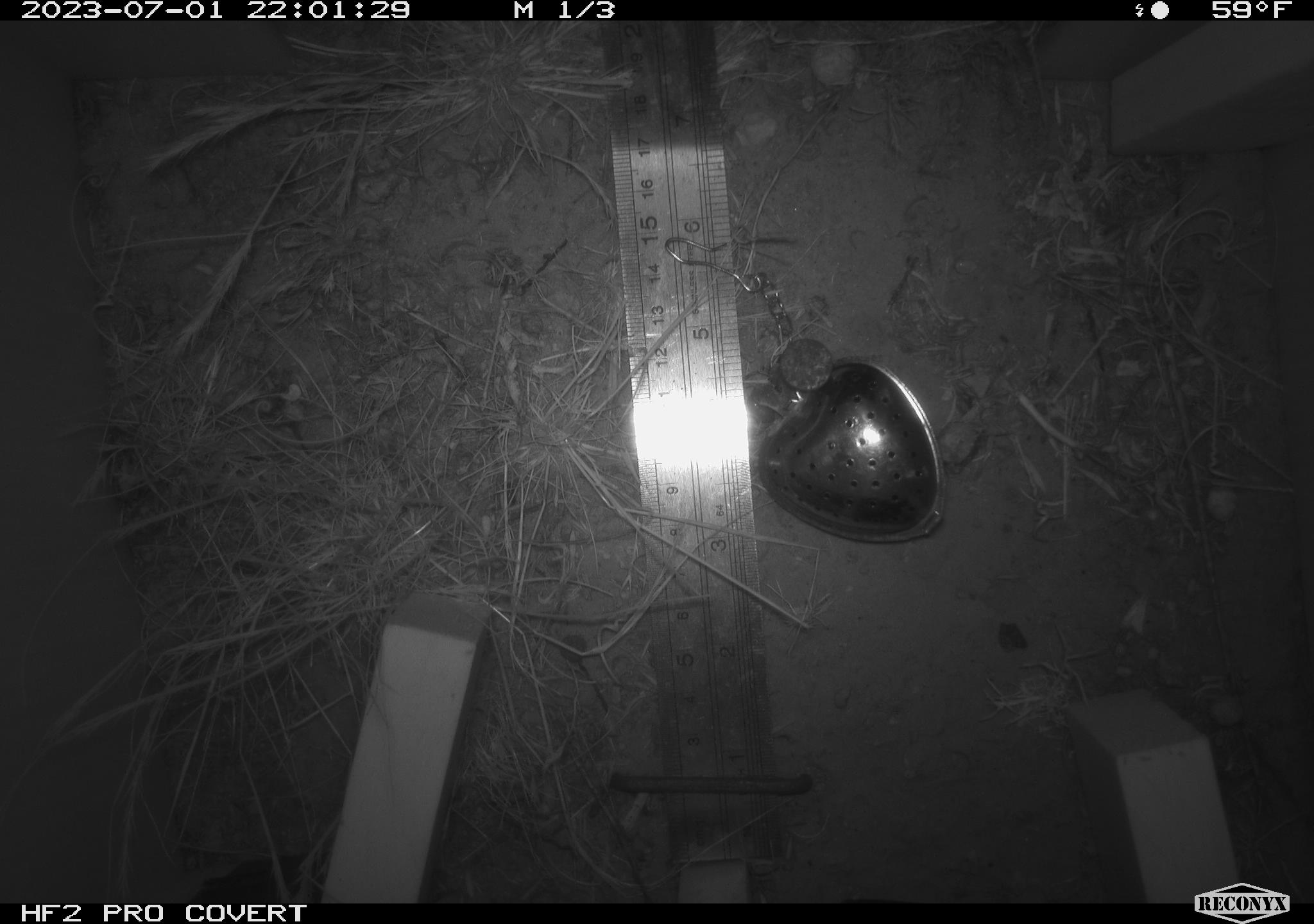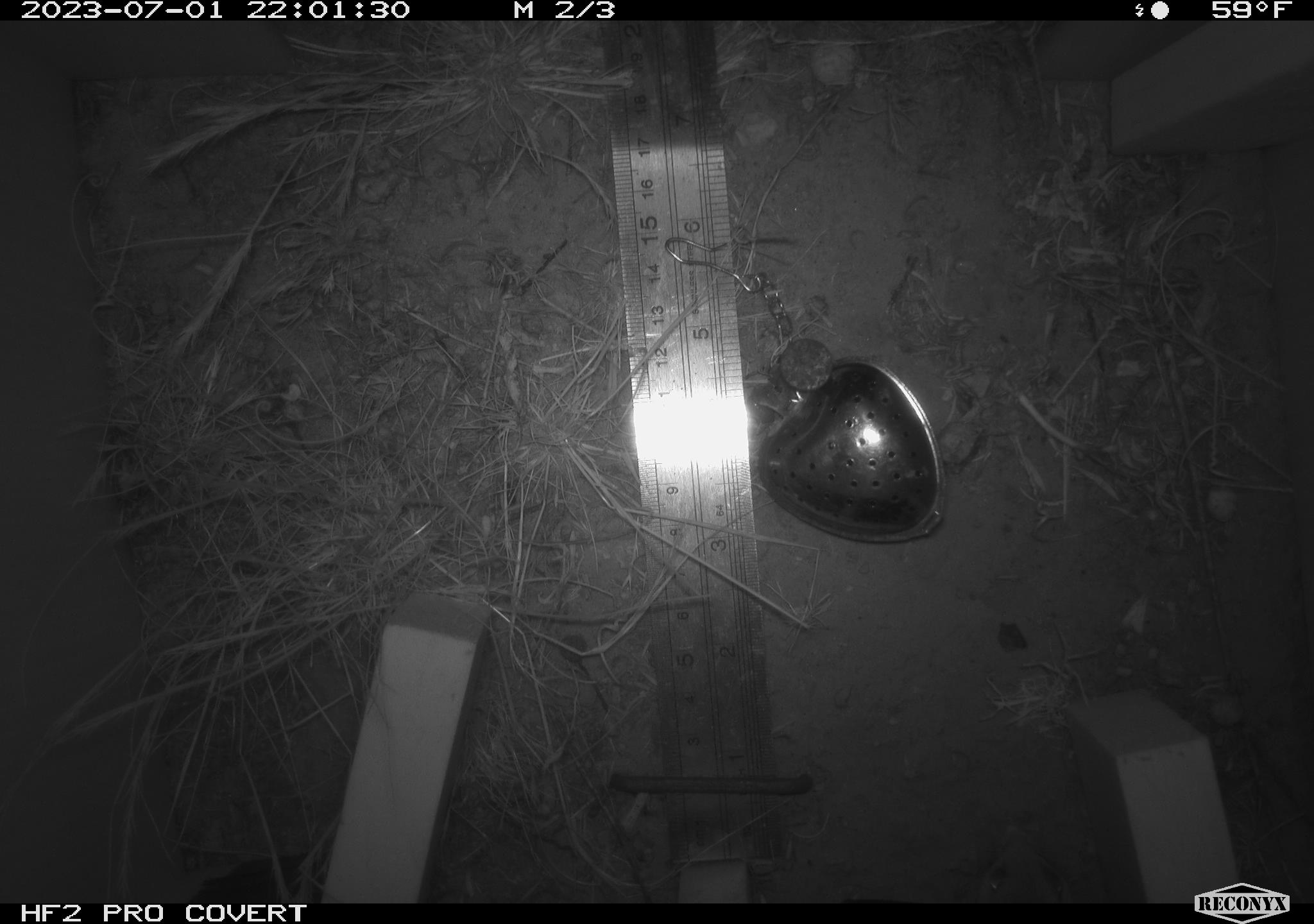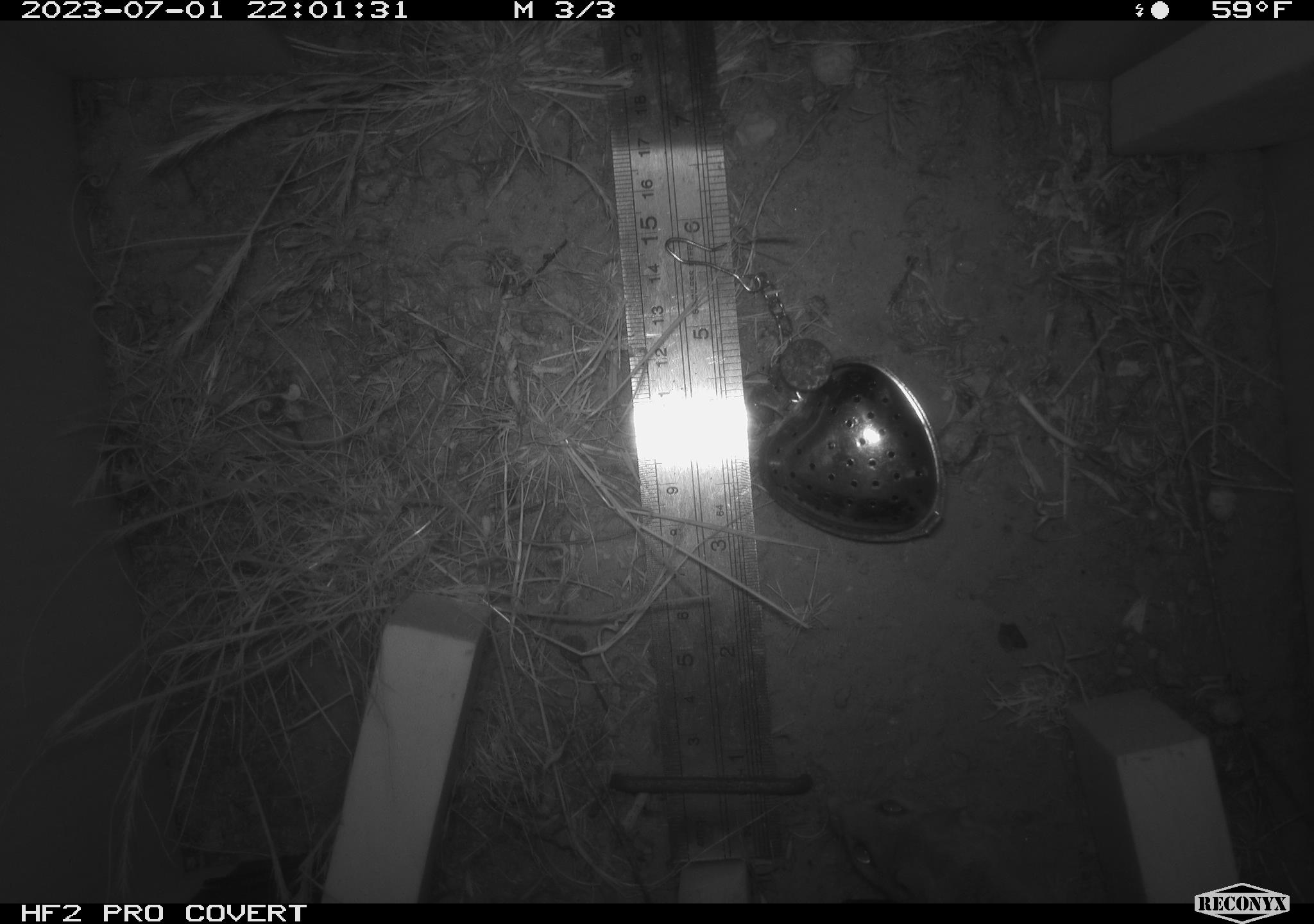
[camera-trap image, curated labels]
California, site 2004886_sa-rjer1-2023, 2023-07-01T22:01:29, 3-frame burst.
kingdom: Animalia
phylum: Chordata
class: Mammalia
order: Rodentia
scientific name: Rodentia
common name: mouse species